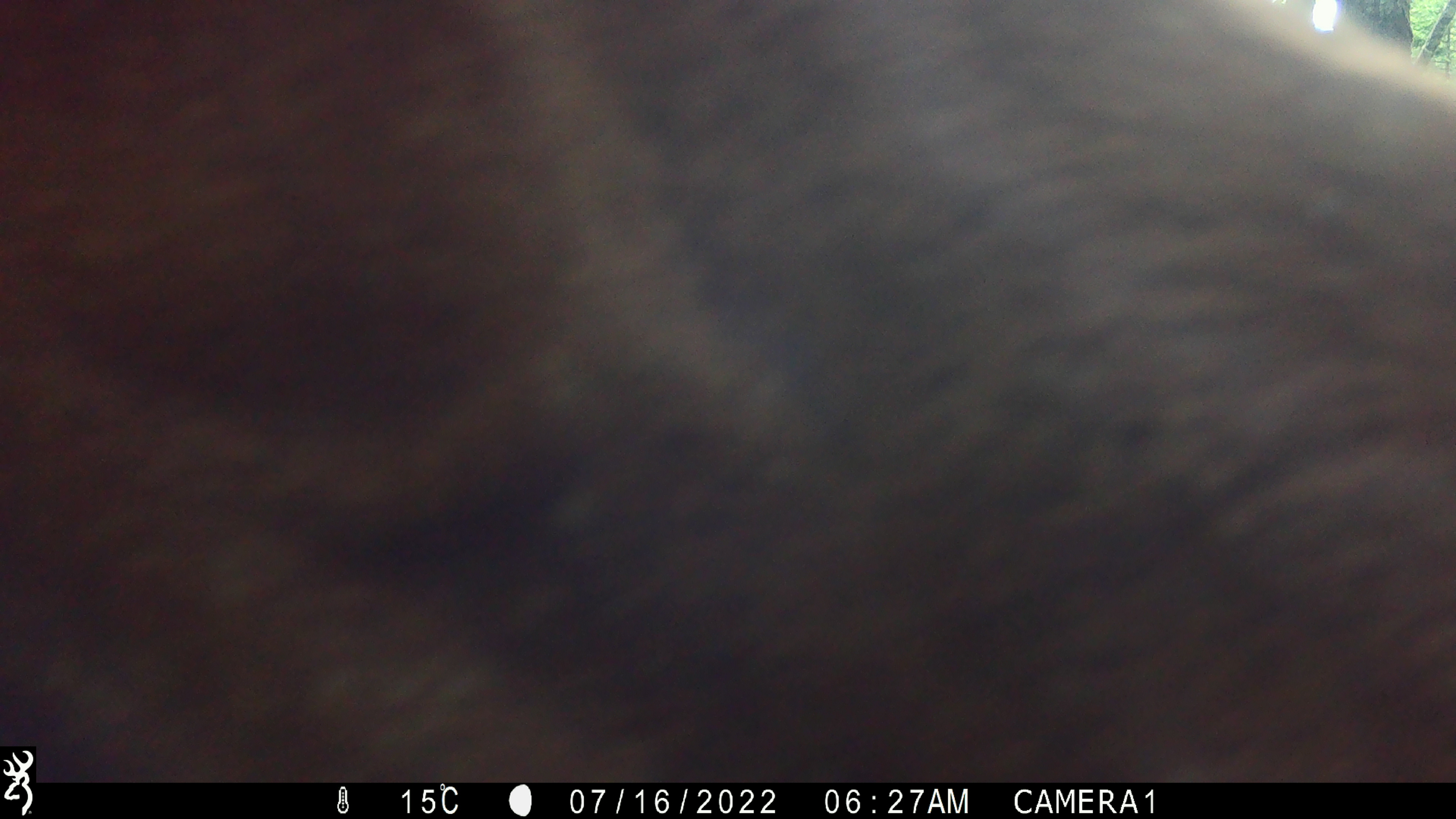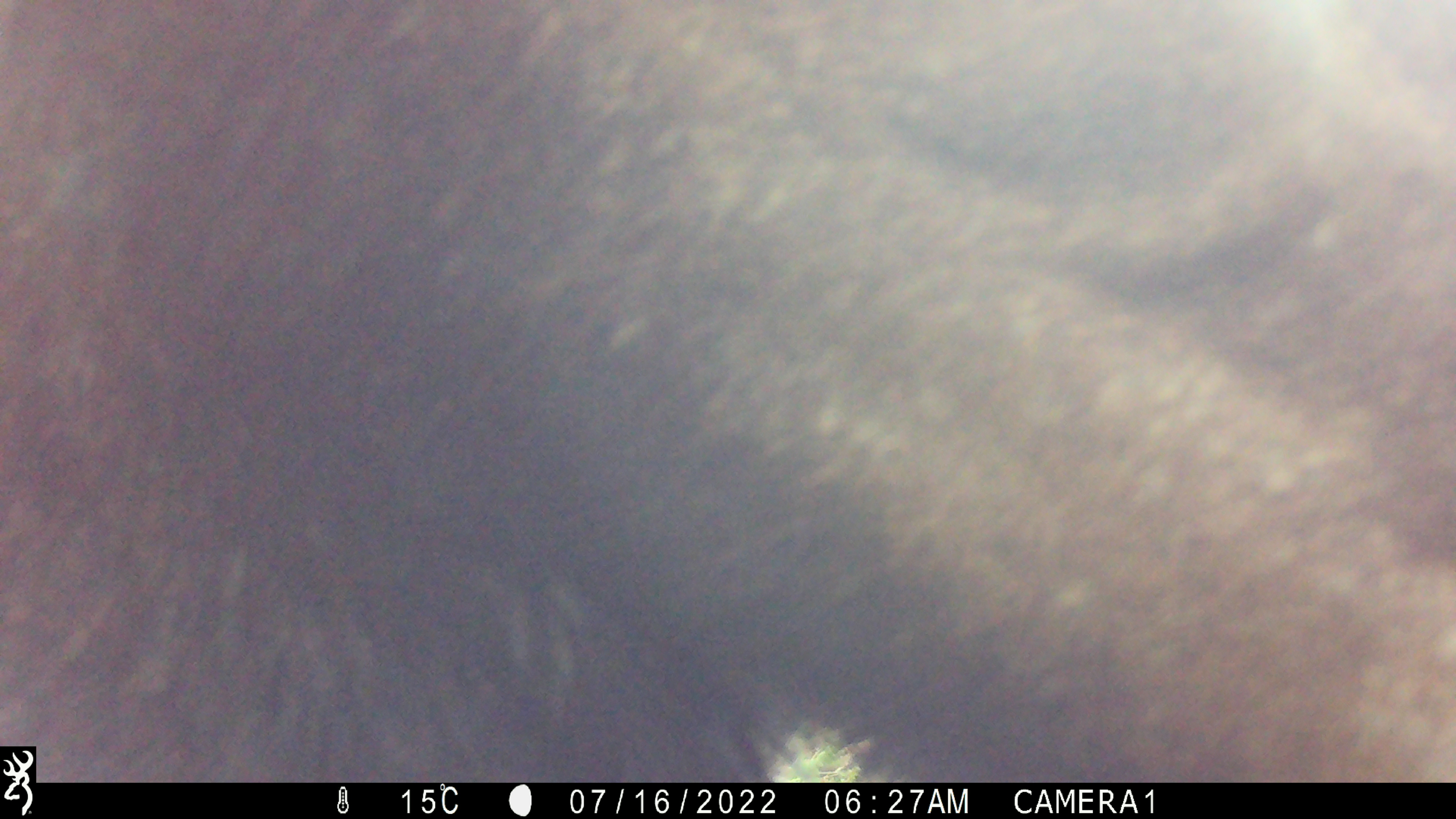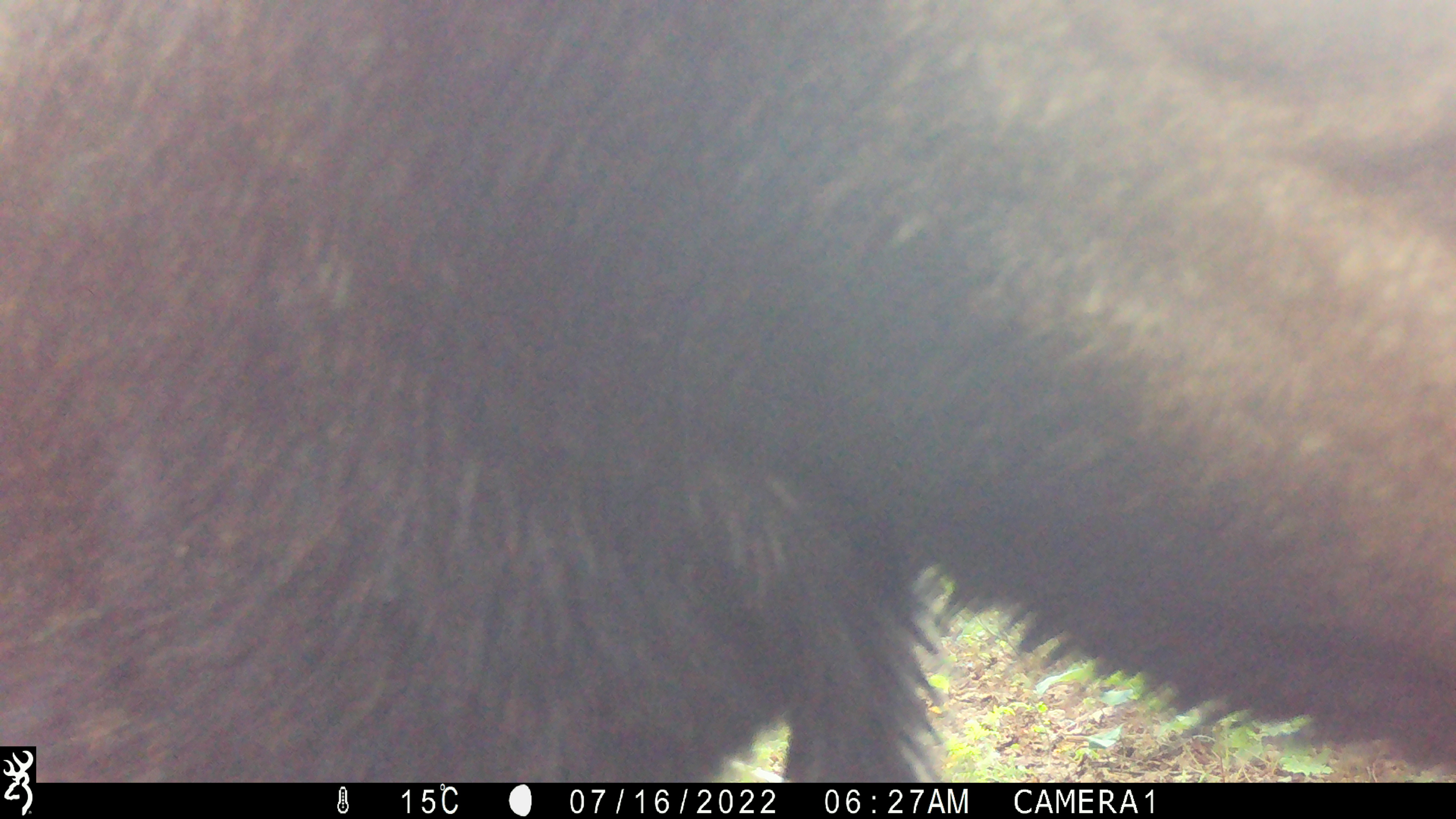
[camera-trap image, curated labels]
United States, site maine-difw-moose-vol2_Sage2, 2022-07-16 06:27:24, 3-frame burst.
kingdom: Animalia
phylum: Chordata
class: Mammalia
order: Artiodactyla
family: Cervidae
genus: Alces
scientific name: Alces alces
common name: moose